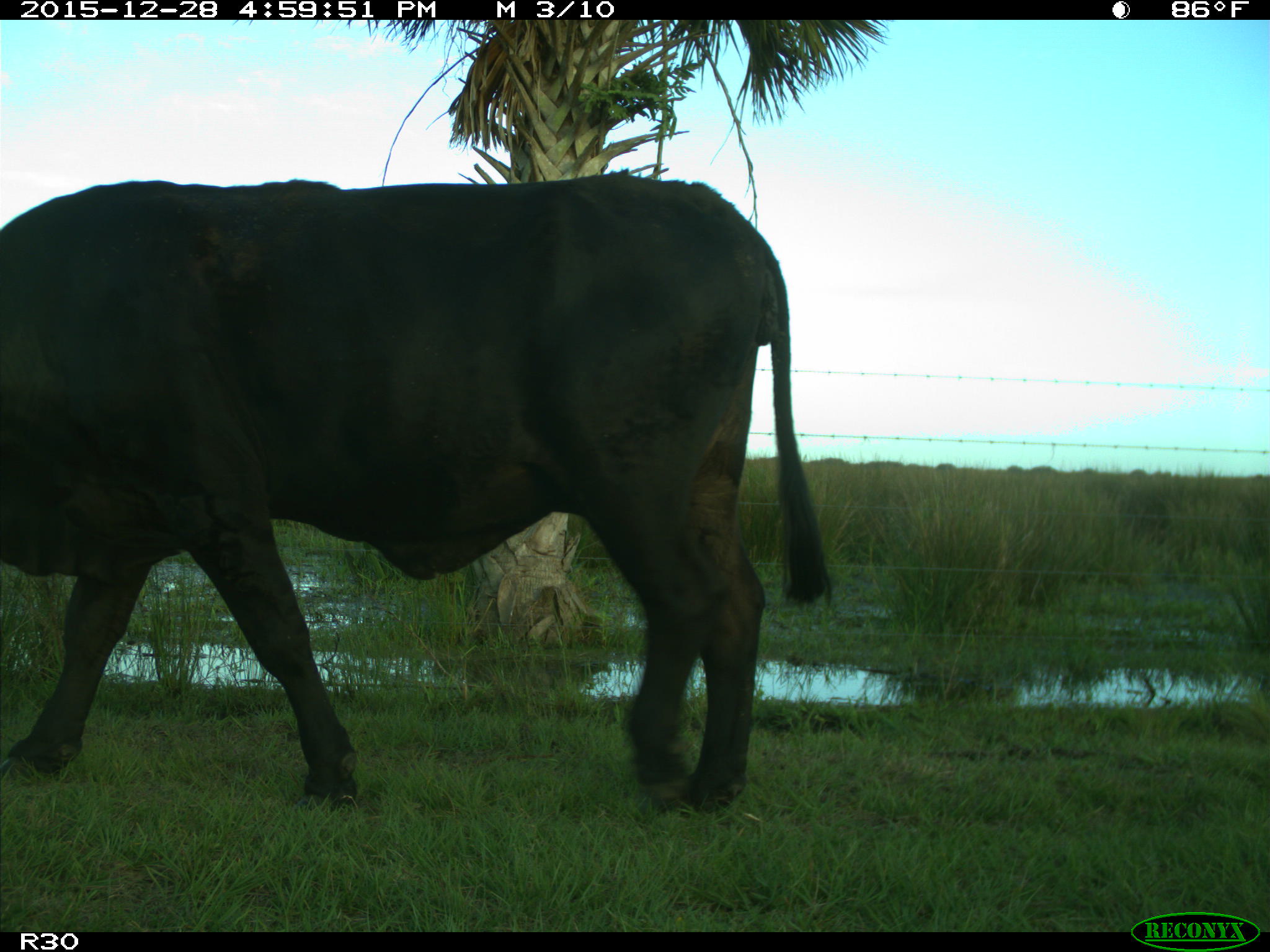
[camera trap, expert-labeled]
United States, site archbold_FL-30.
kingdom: Animalia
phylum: Chordata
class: Mammalia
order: Artiodactyla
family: Bovidae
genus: Bos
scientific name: Bos taurus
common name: domestic cow